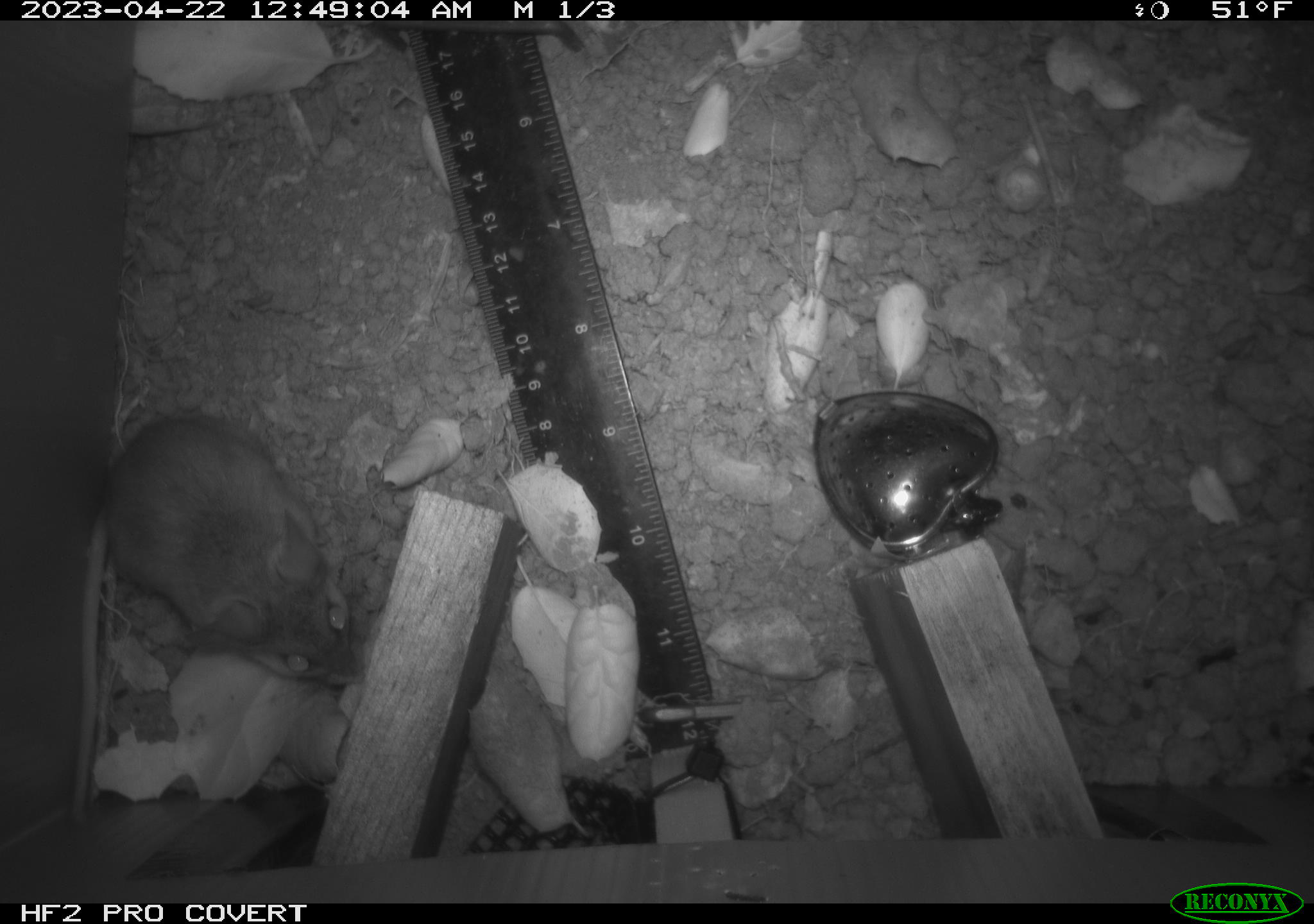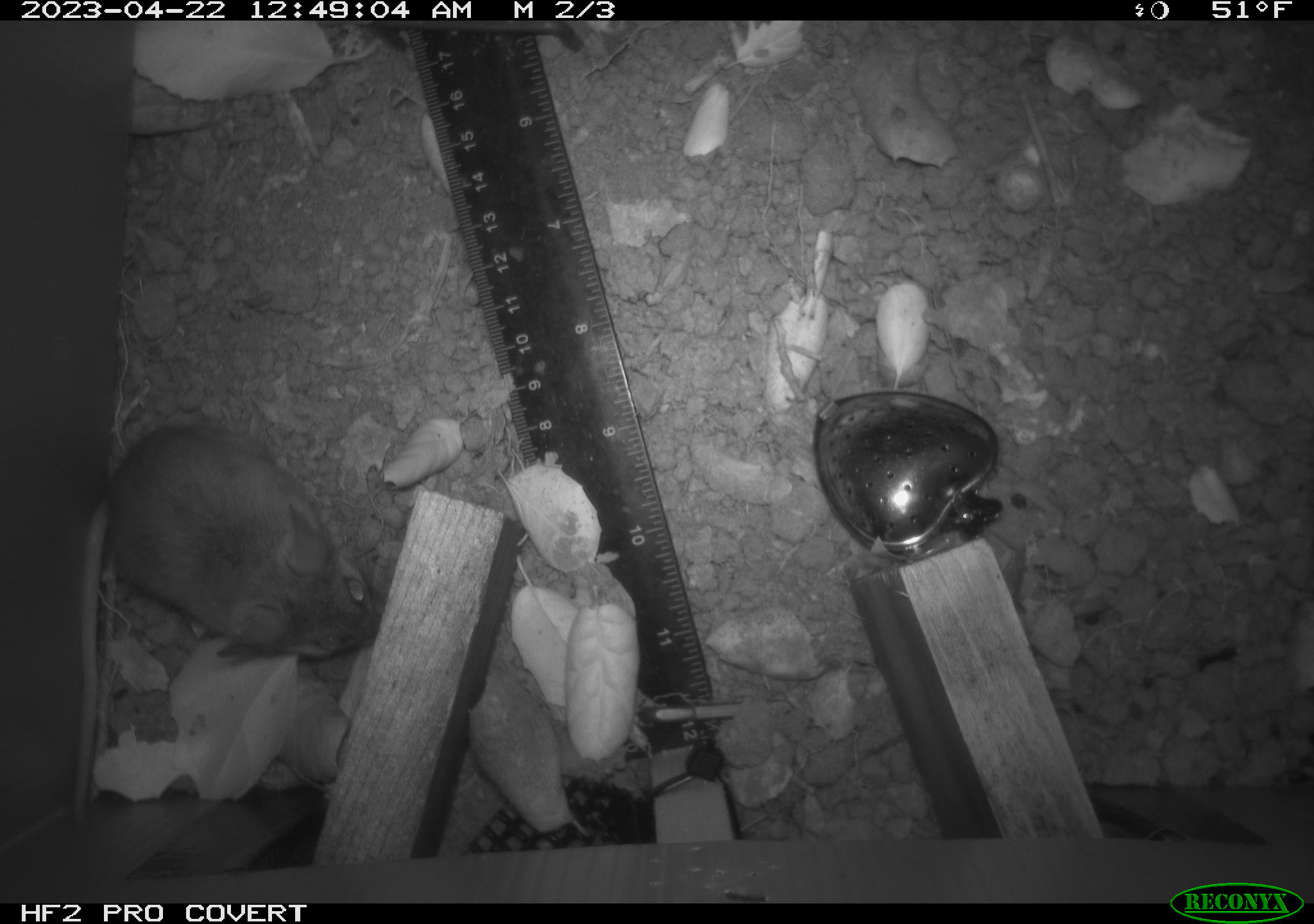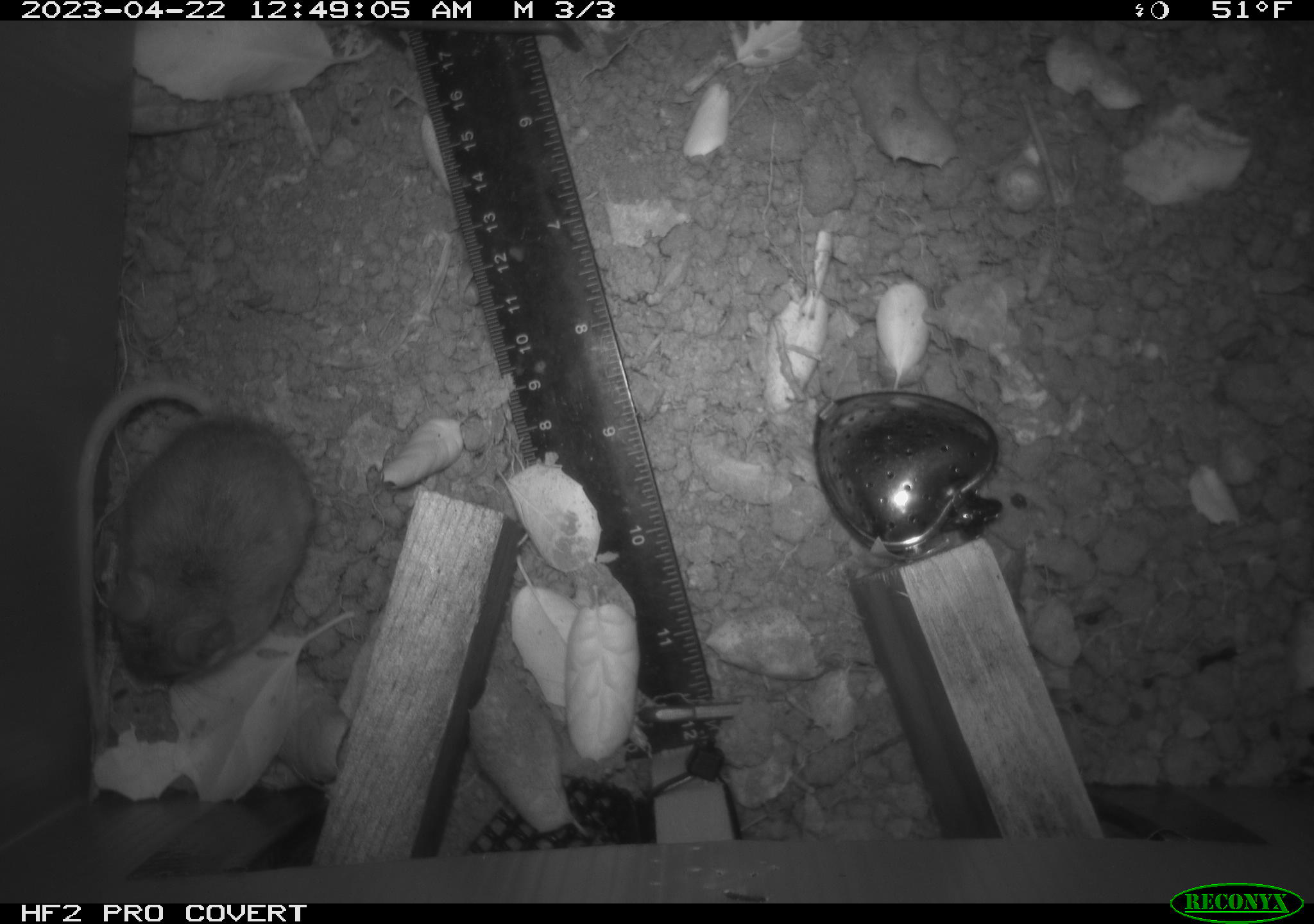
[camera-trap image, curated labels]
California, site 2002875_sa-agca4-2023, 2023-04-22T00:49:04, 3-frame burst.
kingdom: Animalia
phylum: Chordata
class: Mammalia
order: Rodentia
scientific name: Rodentia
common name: mouse species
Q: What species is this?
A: Mouse species (Rodentia).